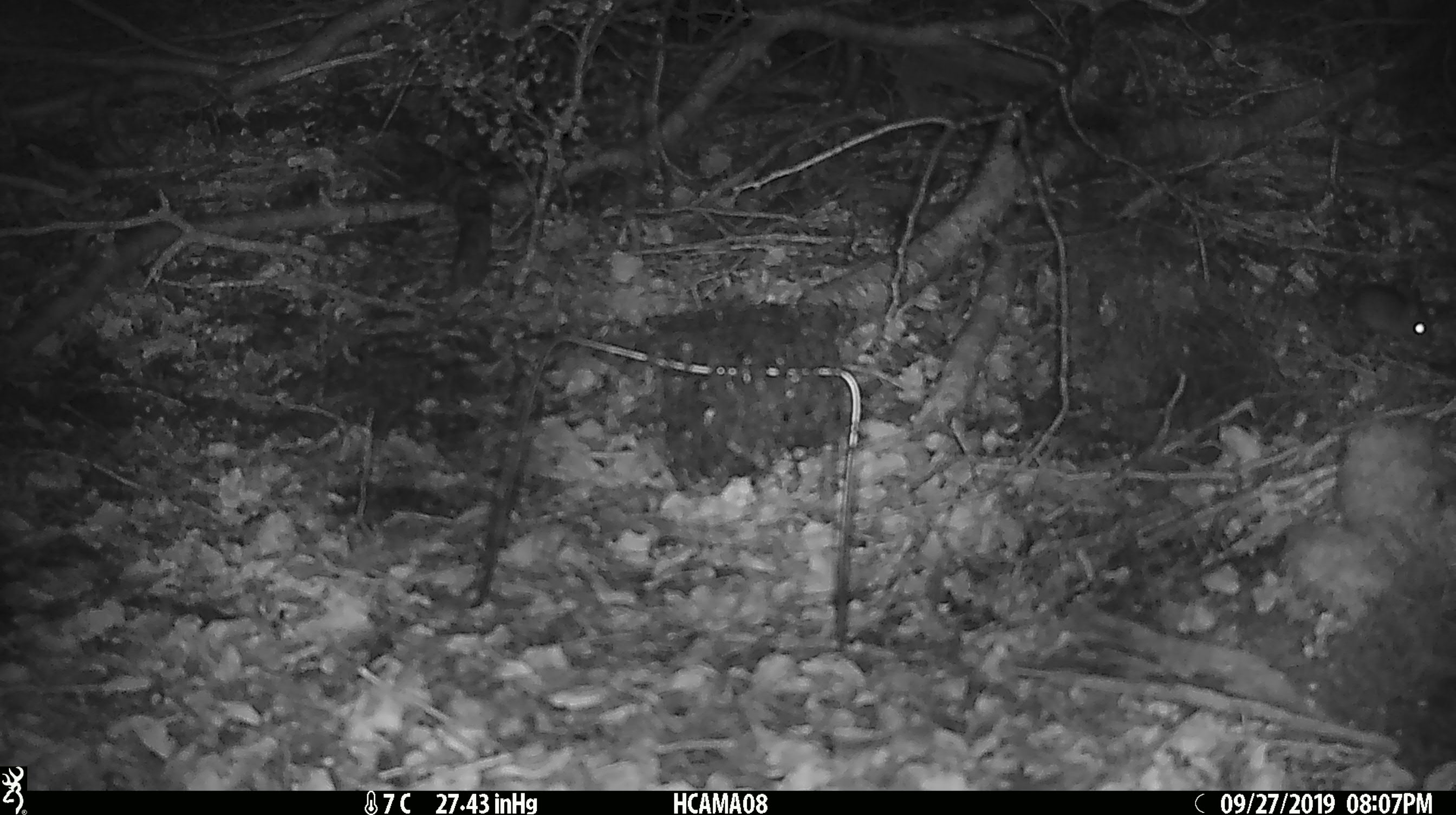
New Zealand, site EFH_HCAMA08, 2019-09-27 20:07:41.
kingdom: Animalia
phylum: Chordata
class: Mammalia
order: Rodentia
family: Muridae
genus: Mus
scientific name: Mus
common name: mouse